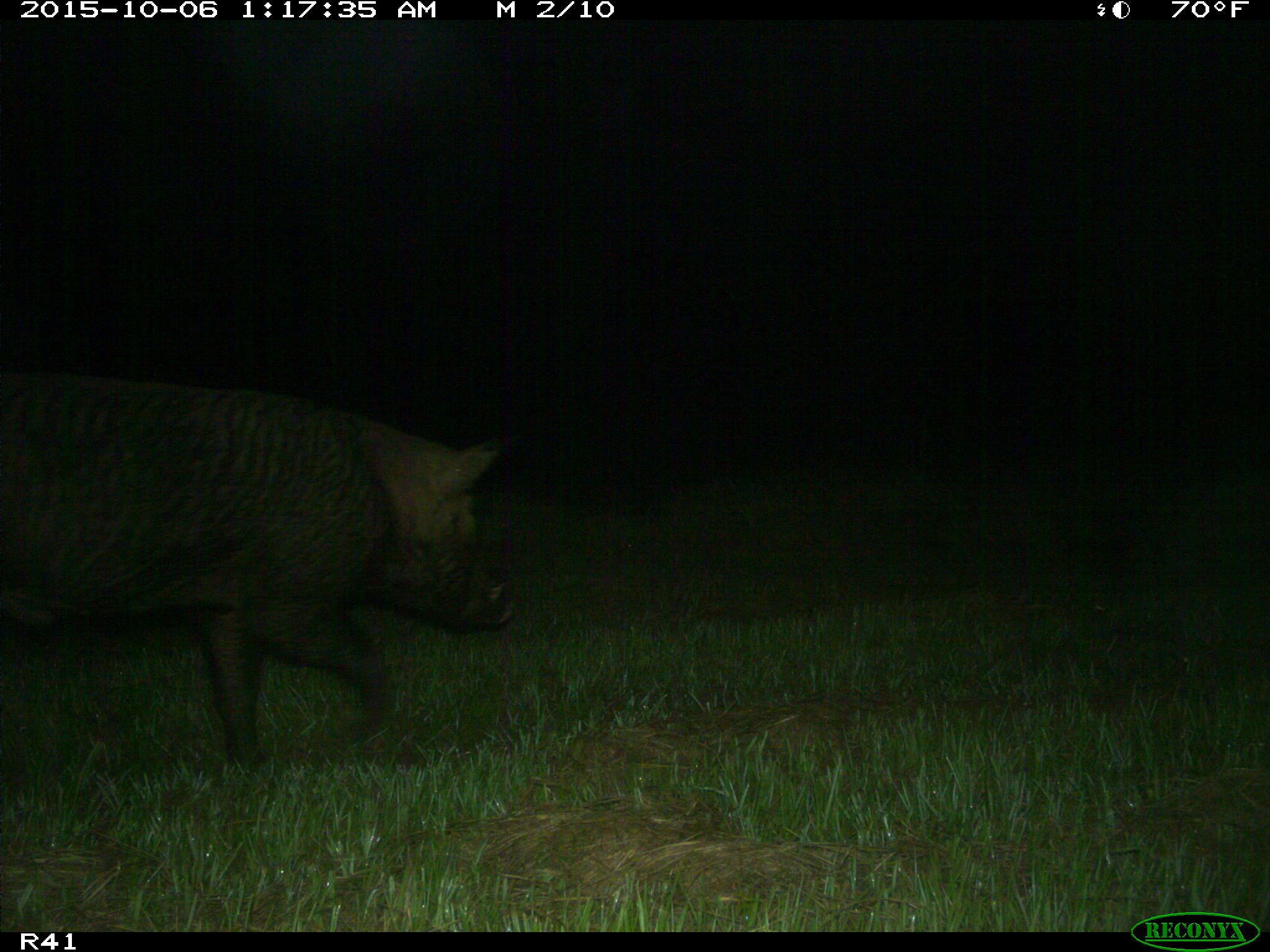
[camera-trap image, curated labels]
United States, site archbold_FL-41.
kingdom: Animalia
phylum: Chordata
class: Mammalia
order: Artiodactyla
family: Suidae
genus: Sus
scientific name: Sus scrofa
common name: wild boar